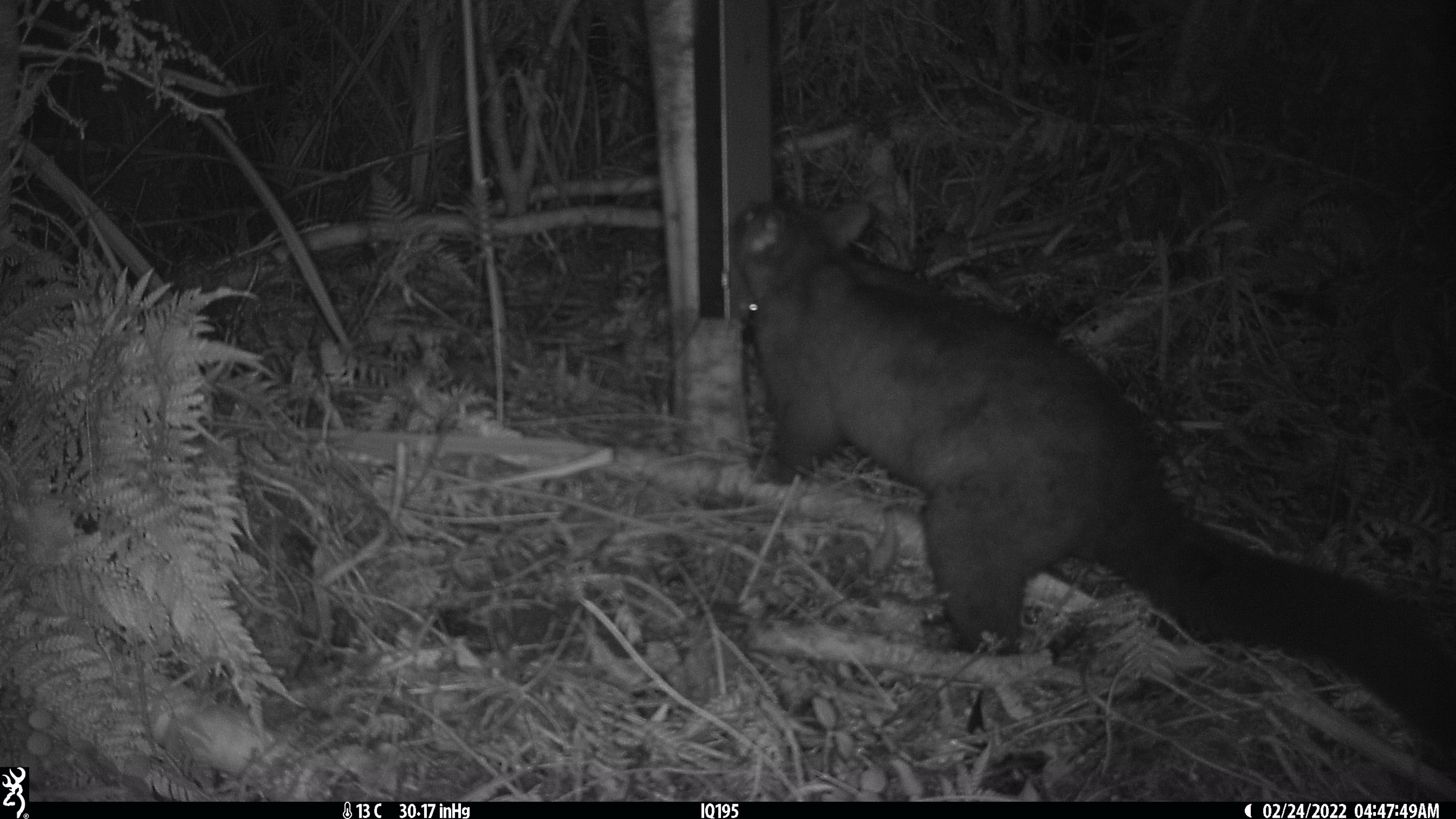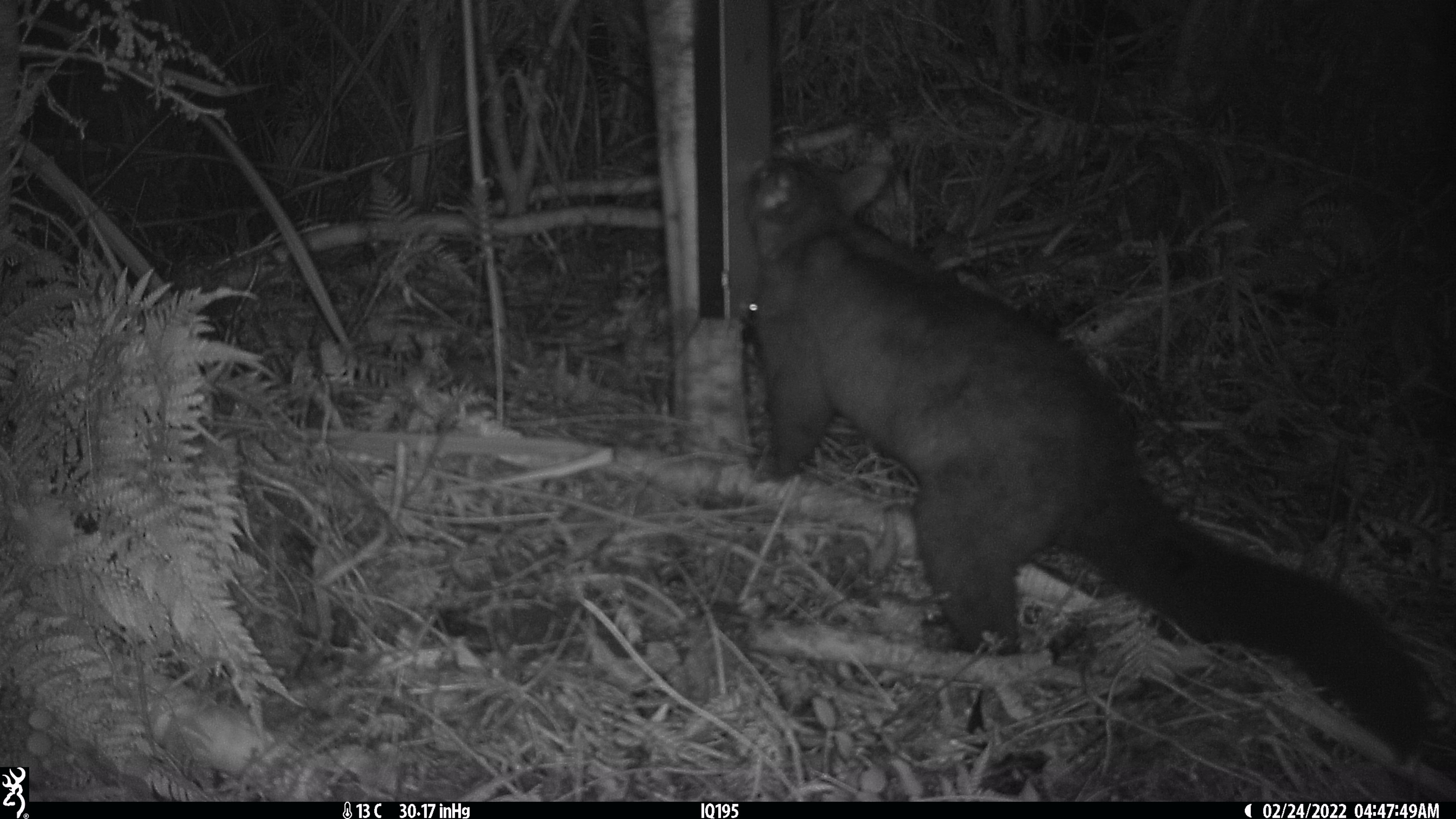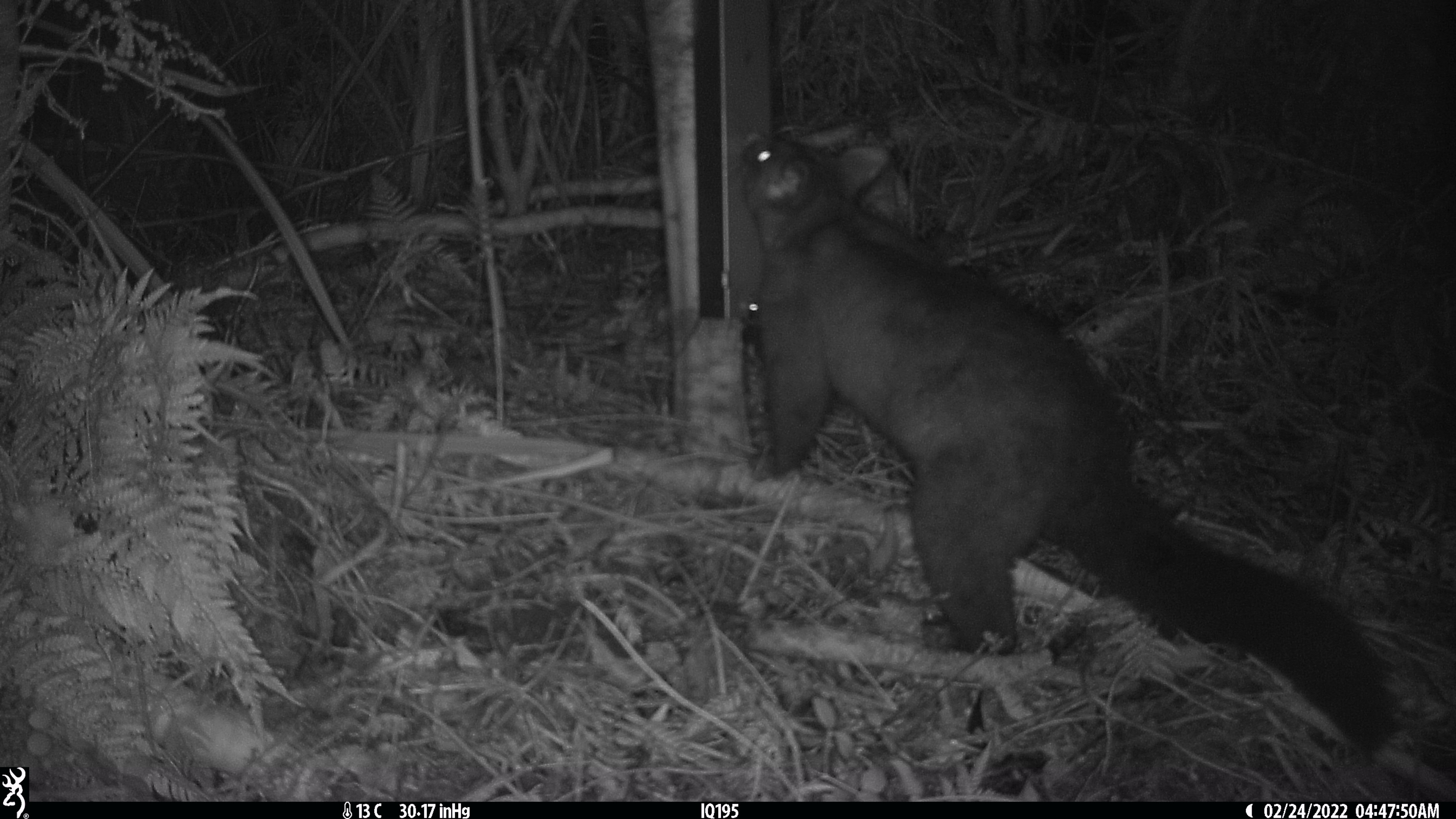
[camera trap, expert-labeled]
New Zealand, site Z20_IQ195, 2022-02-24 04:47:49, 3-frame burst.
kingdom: Animalia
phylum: Chordata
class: Mammalia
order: Diprotodontia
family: Phalangeridae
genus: Trichosurus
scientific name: Trichosurus vulpecula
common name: common brushtail possum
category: possum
Possum (common brushtail possum) (Trichosurus vulpecula).